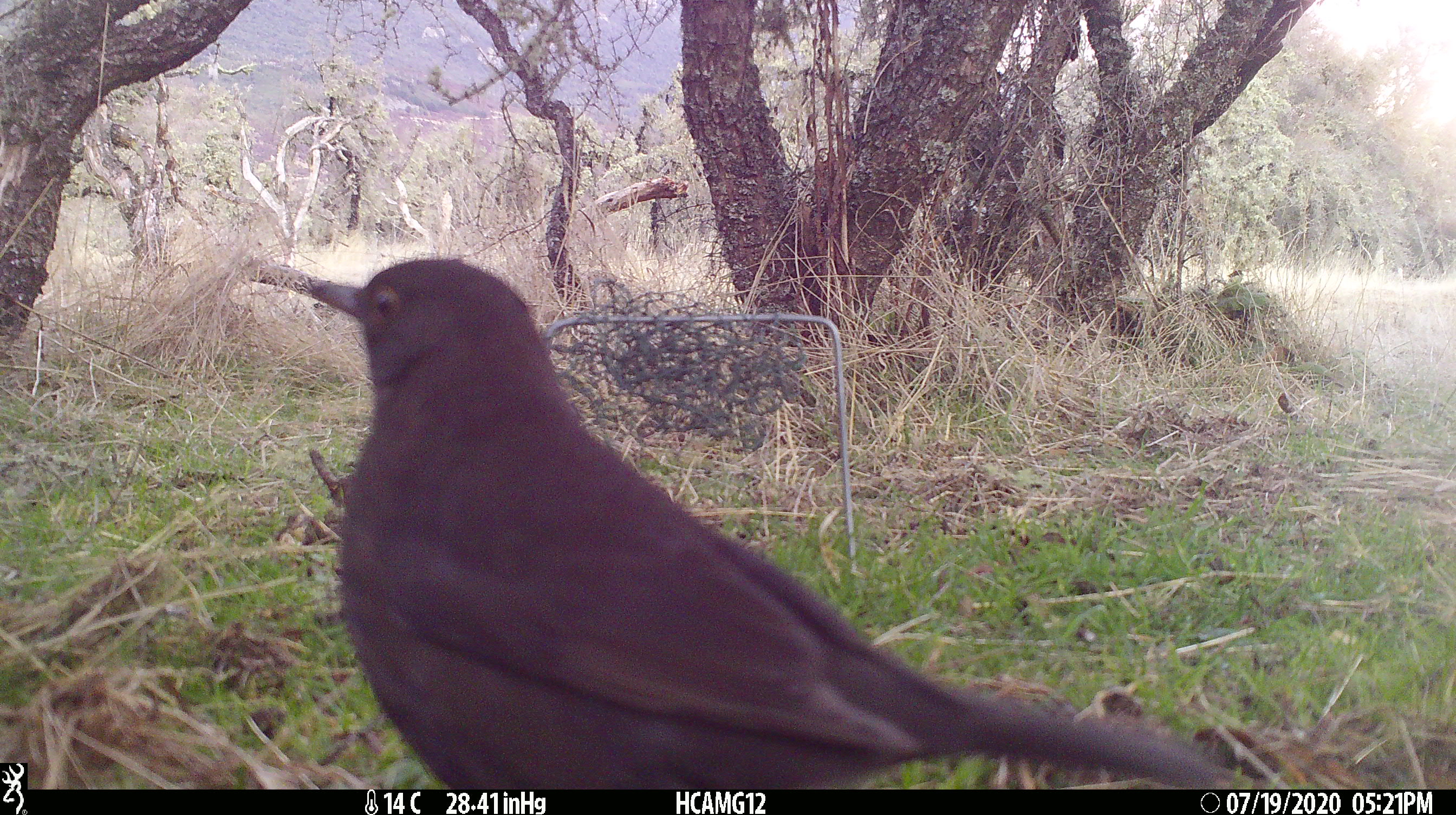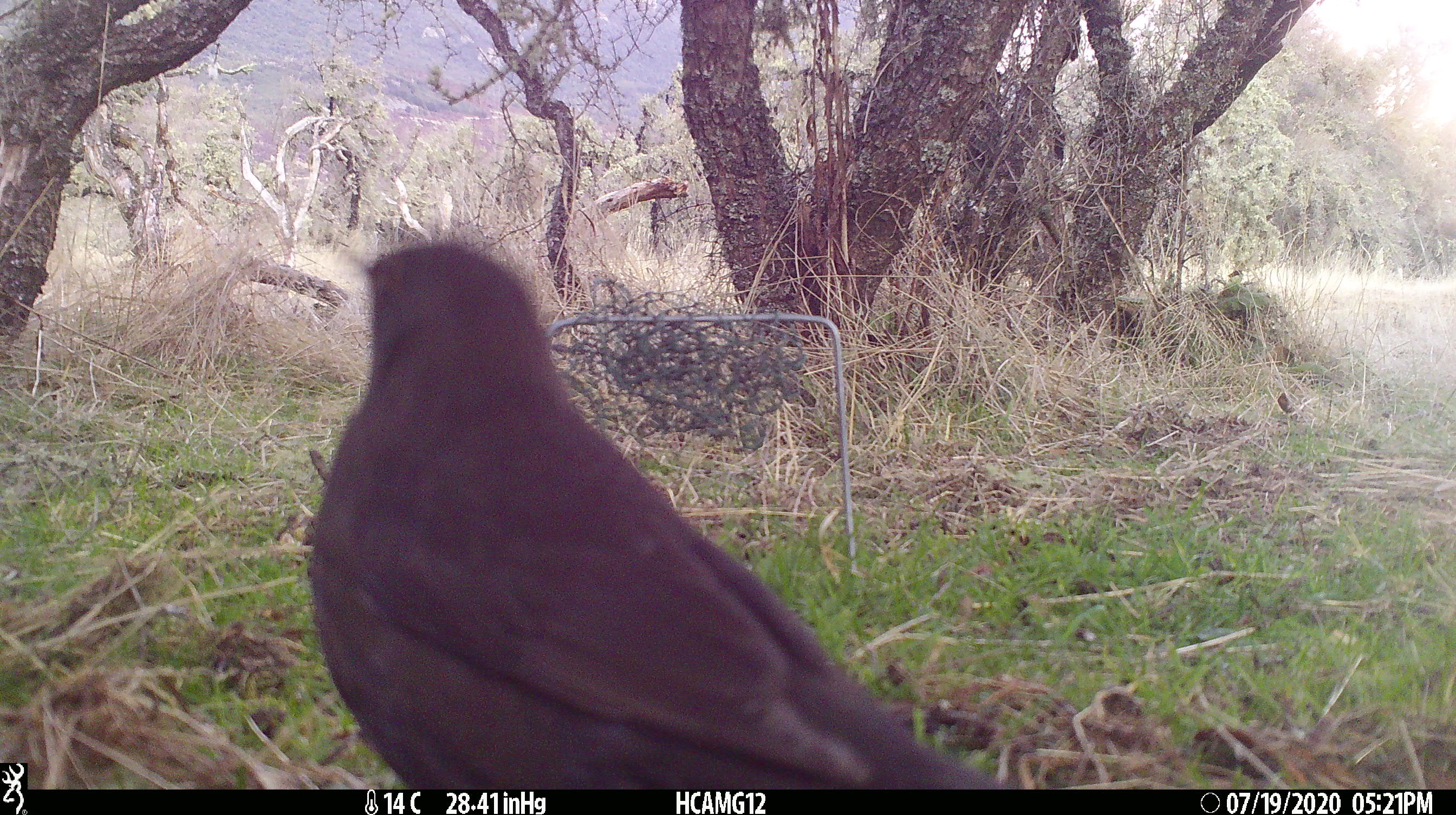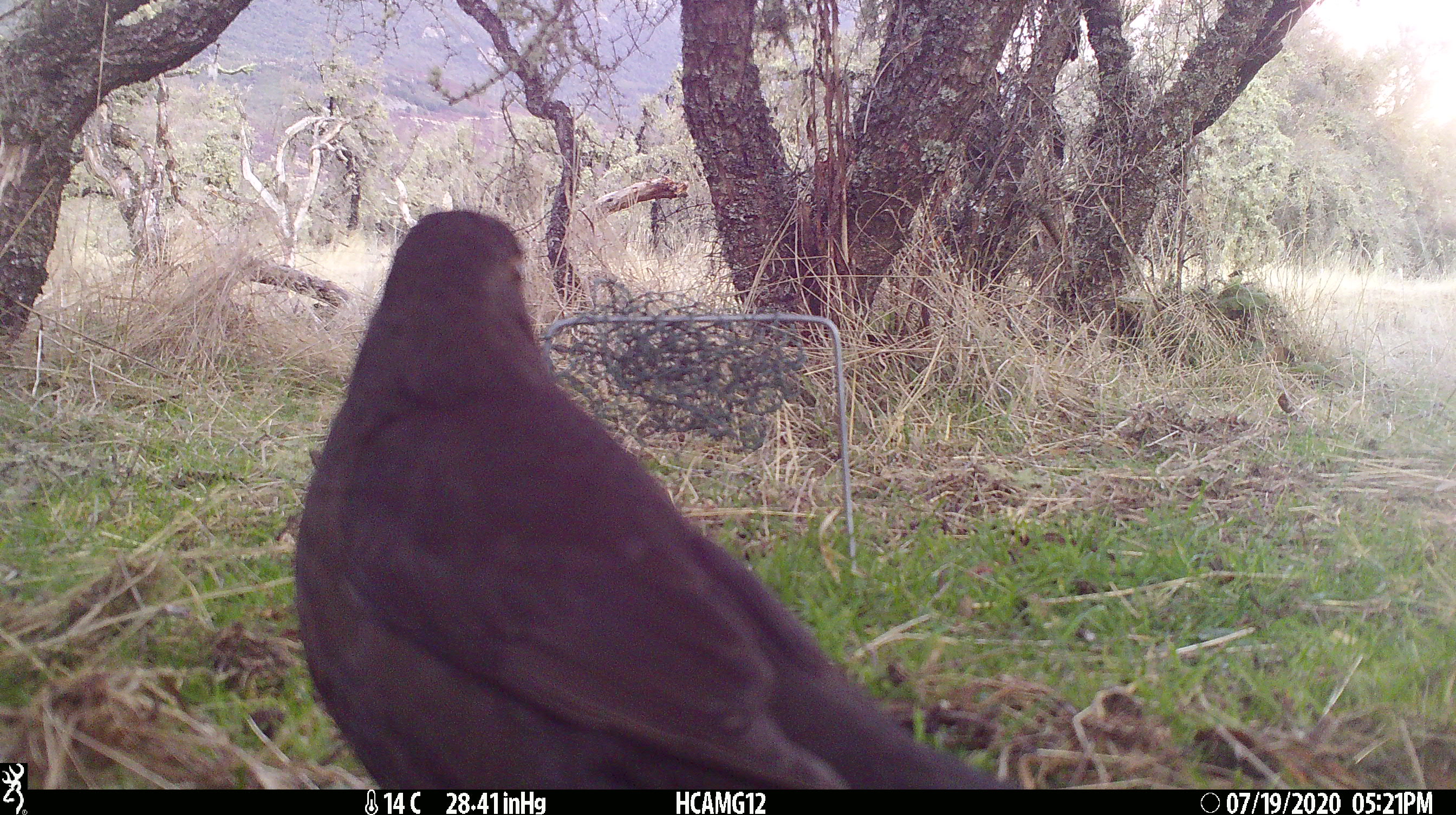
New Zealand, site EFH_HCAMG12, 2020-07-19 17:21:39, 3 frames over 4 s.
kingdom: Animalia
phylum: Chordata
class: Aves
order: Passeriformes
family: Turdidae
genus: Turdus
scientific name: Turdus merula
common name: eurasian blackbird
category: blackbird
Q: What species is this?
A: Blackbird (eurasian blackbird) (Turdus merula).